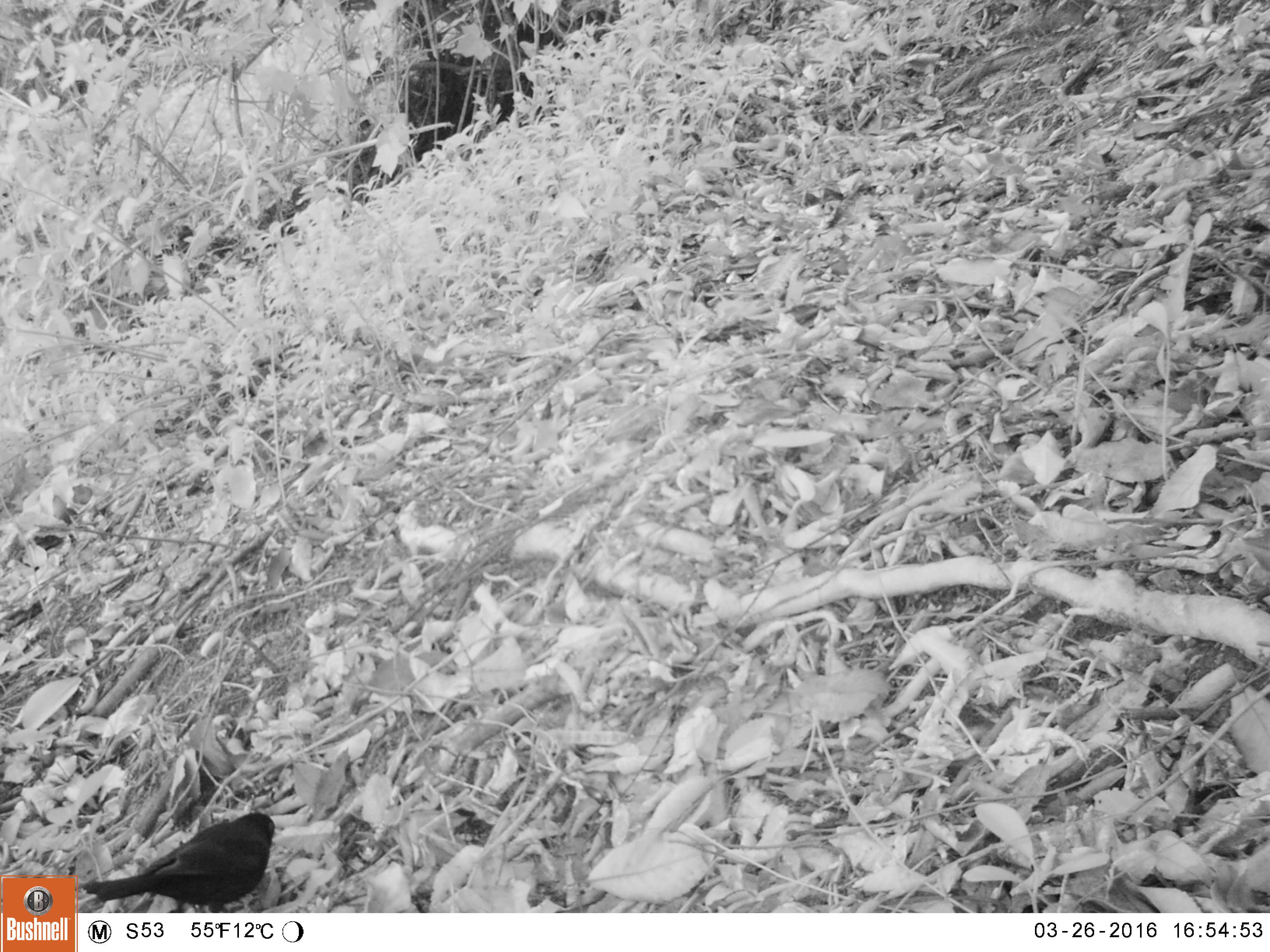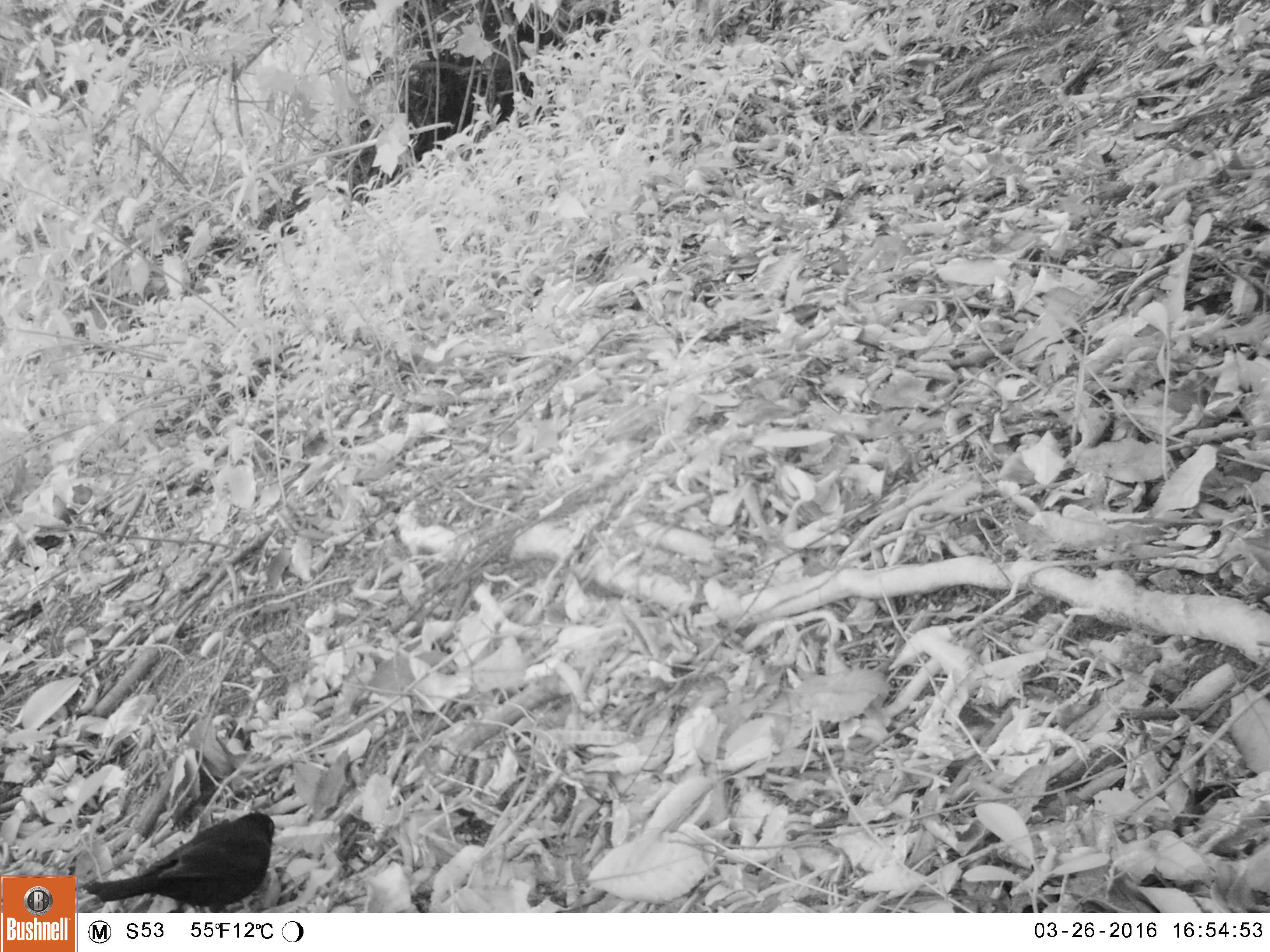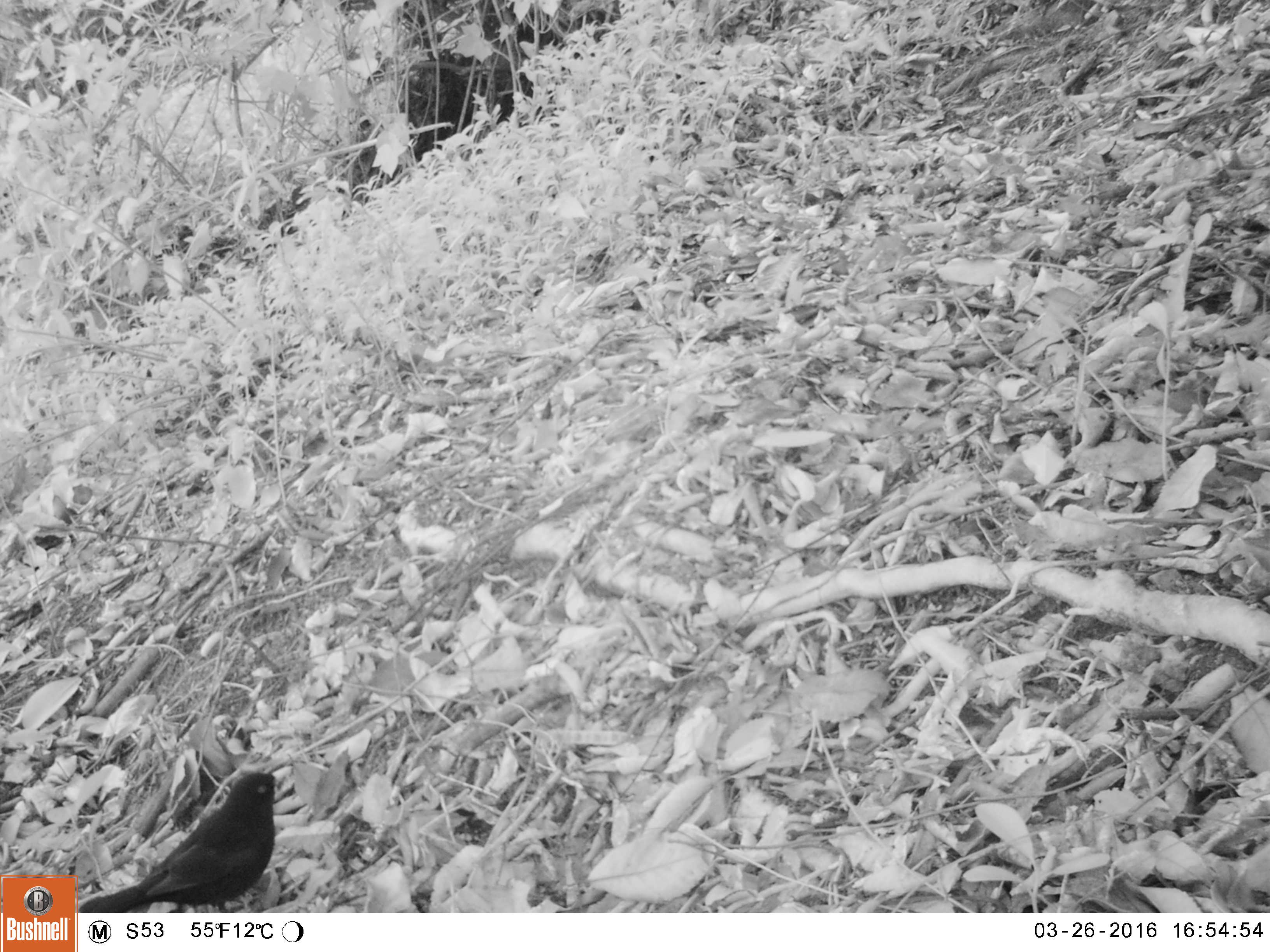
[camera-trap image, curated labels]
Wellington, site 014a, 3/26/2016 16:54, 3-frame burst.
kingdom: Animalia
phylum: Chordata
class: Aves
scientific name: Aves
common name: bird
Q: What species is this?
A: Bird (Aves).